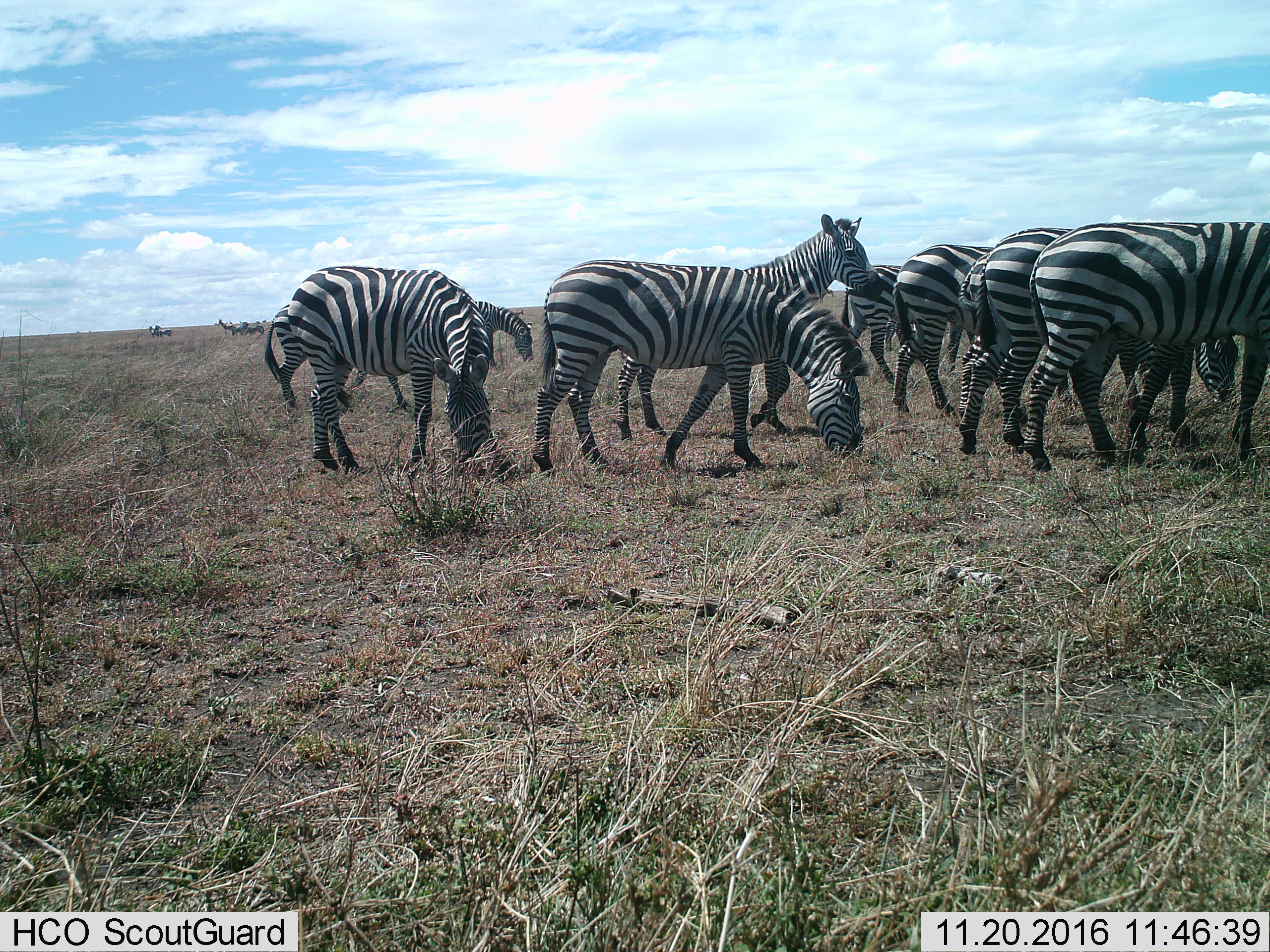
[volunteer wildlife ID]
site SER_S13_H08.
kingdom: Animalia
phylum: Chordata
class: Mammalia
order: Perissodactyla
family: Equidae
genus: Equus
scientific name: Equus quagga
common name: plains zebra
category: zebraplains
Zebraplains (plains zebra) (Equus quagga), count 11-50. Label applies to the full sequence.